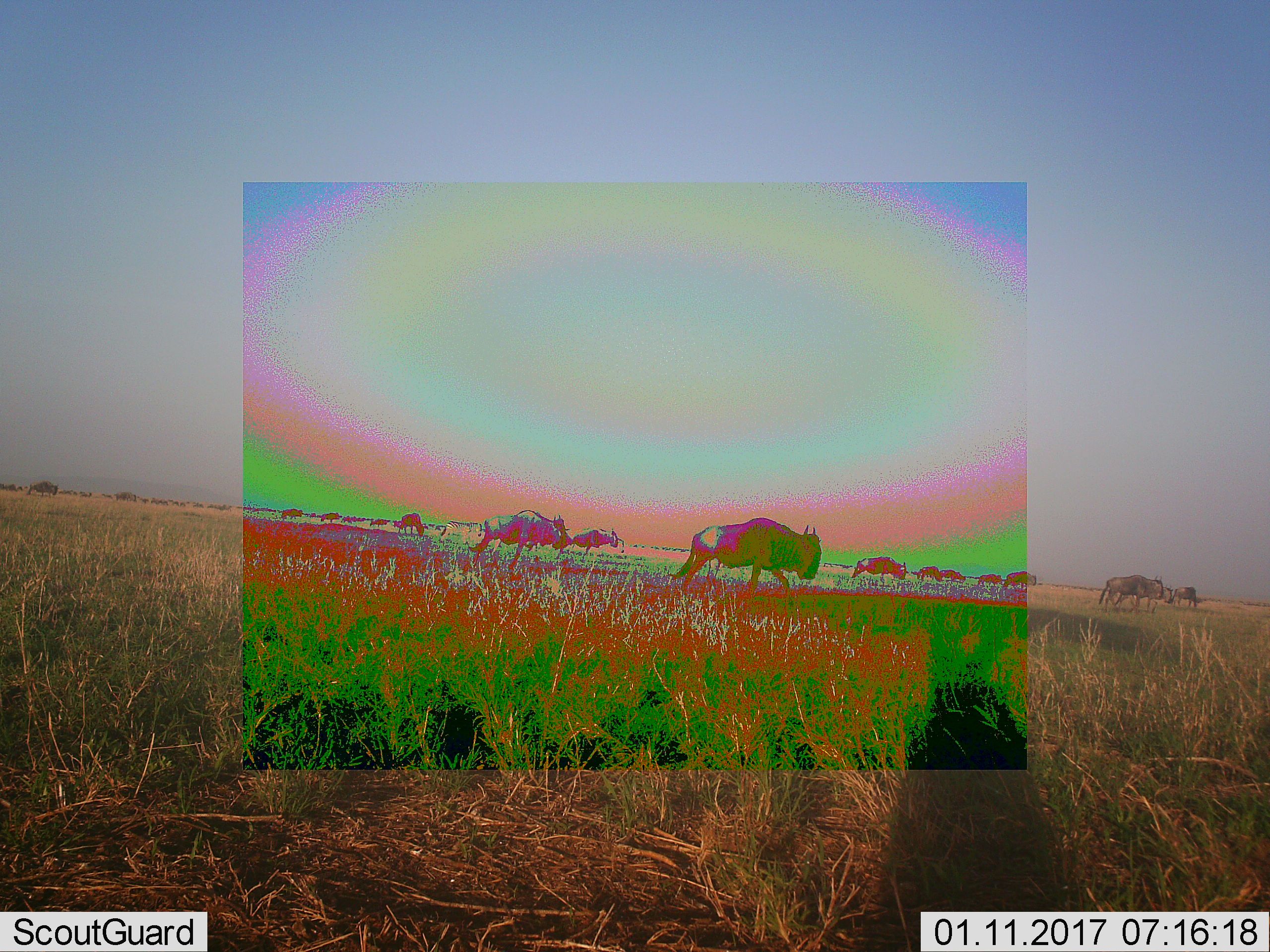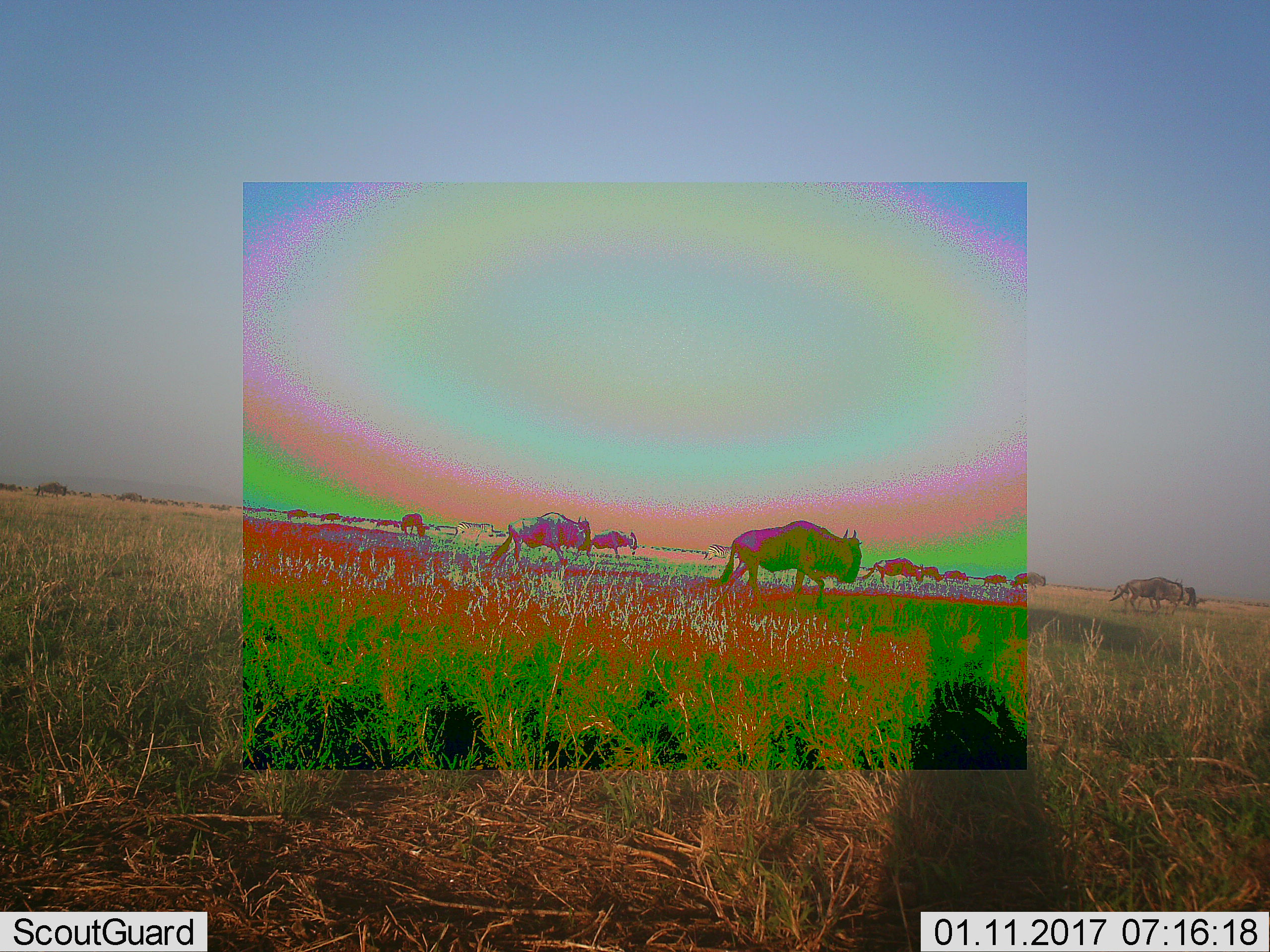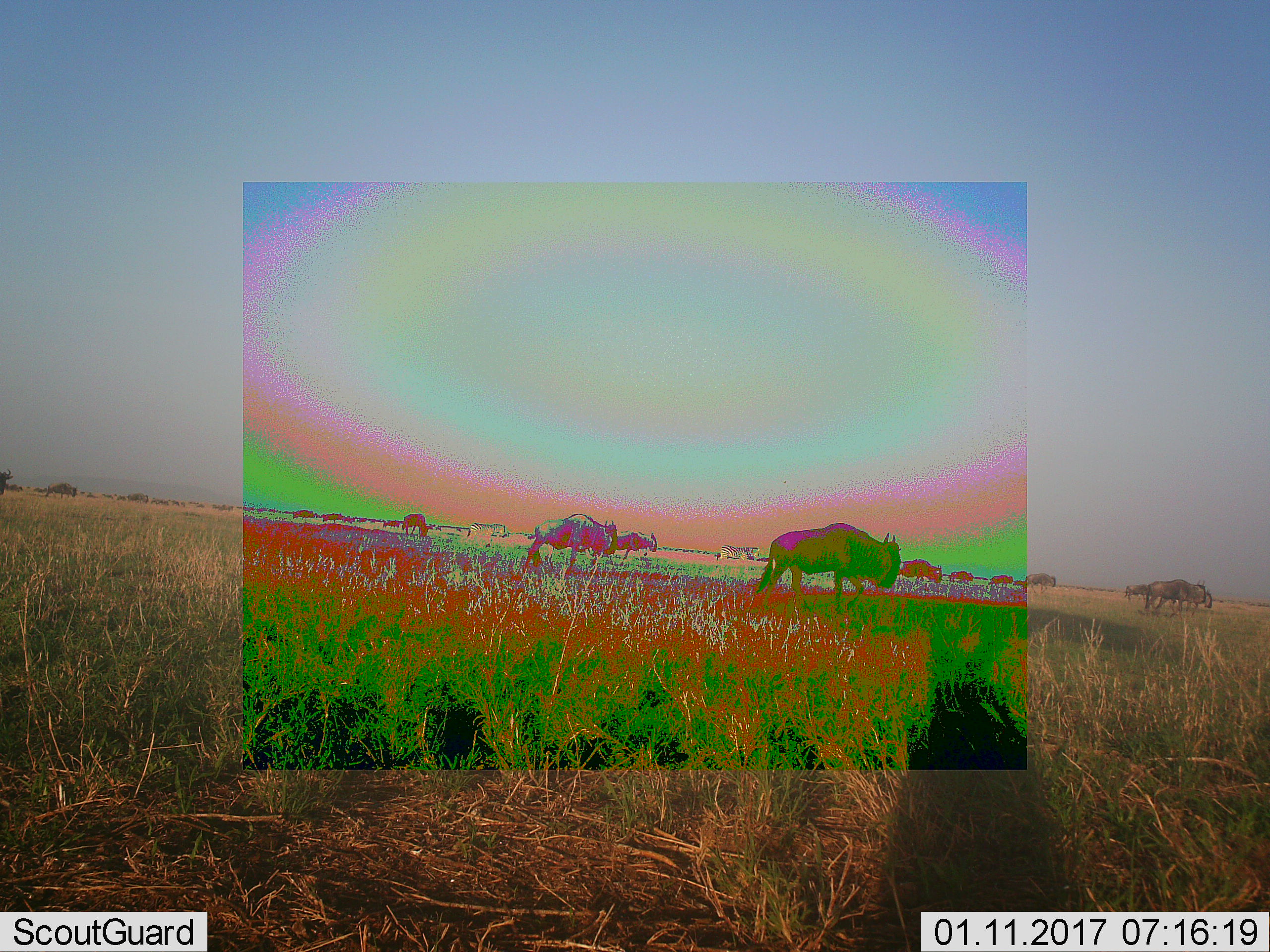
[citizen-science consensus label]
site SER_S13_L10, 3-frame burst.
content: unidentified animal